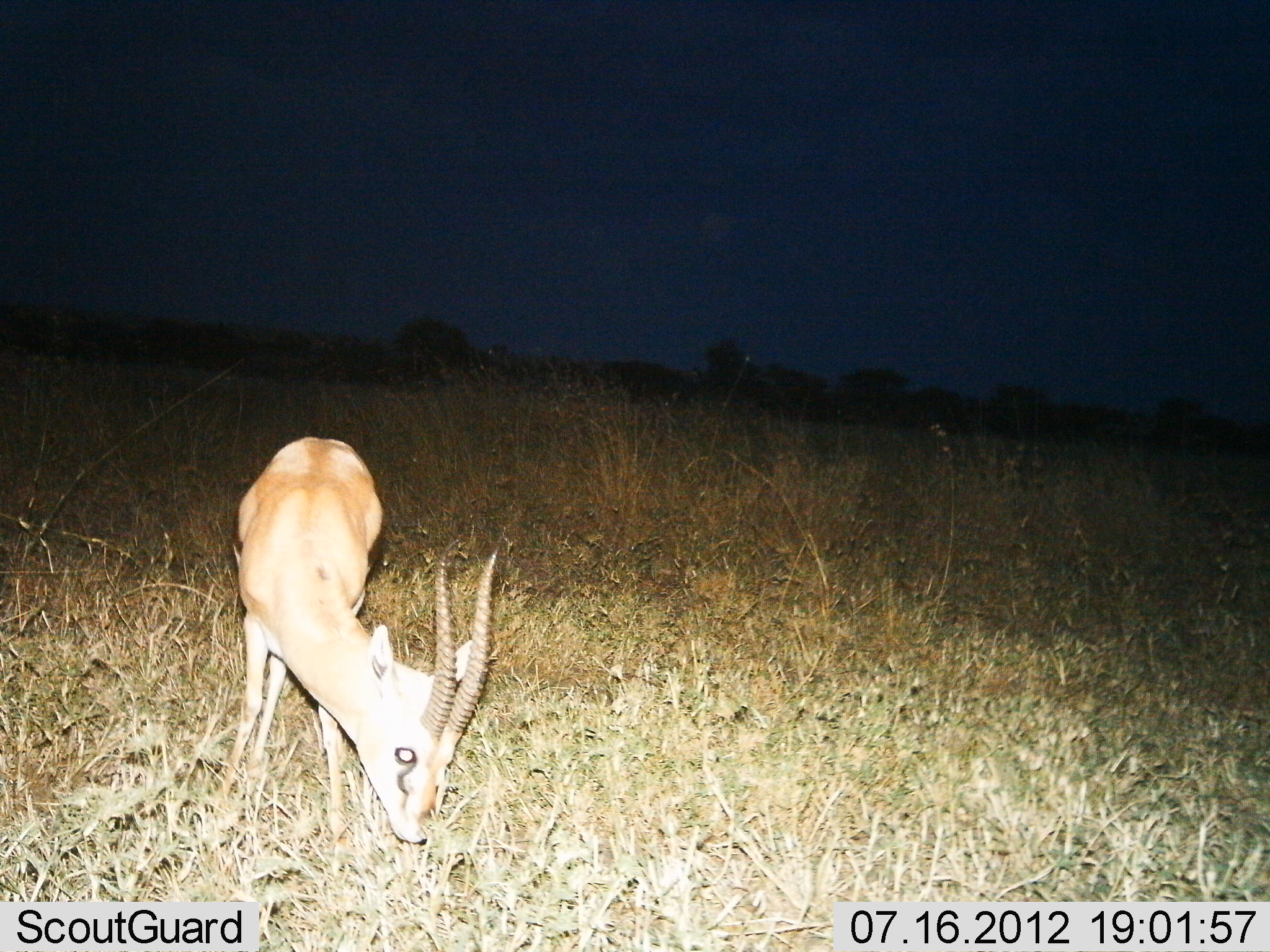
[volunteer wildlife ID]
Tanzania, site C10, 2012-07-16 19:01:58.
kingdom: Animalia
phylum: Chordata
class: Mammalia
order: Artiodactyla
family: Bovidae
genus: Eudorcas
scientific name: Eudorcas thomsonii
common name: thomson's gazelle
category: gazellethomsons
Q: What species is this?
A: Gazellethomsons (thomson's gazelle) (Eudorcas thomsonii).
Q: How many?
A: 1.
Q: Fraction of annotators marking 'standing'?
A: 40%.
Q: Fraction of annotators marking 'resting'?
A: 0%.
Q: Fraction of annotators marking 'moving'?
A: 10%.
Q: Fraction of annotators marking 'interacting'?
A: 0%.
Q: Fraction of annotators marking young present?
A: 0%.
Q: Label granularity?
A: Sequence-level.